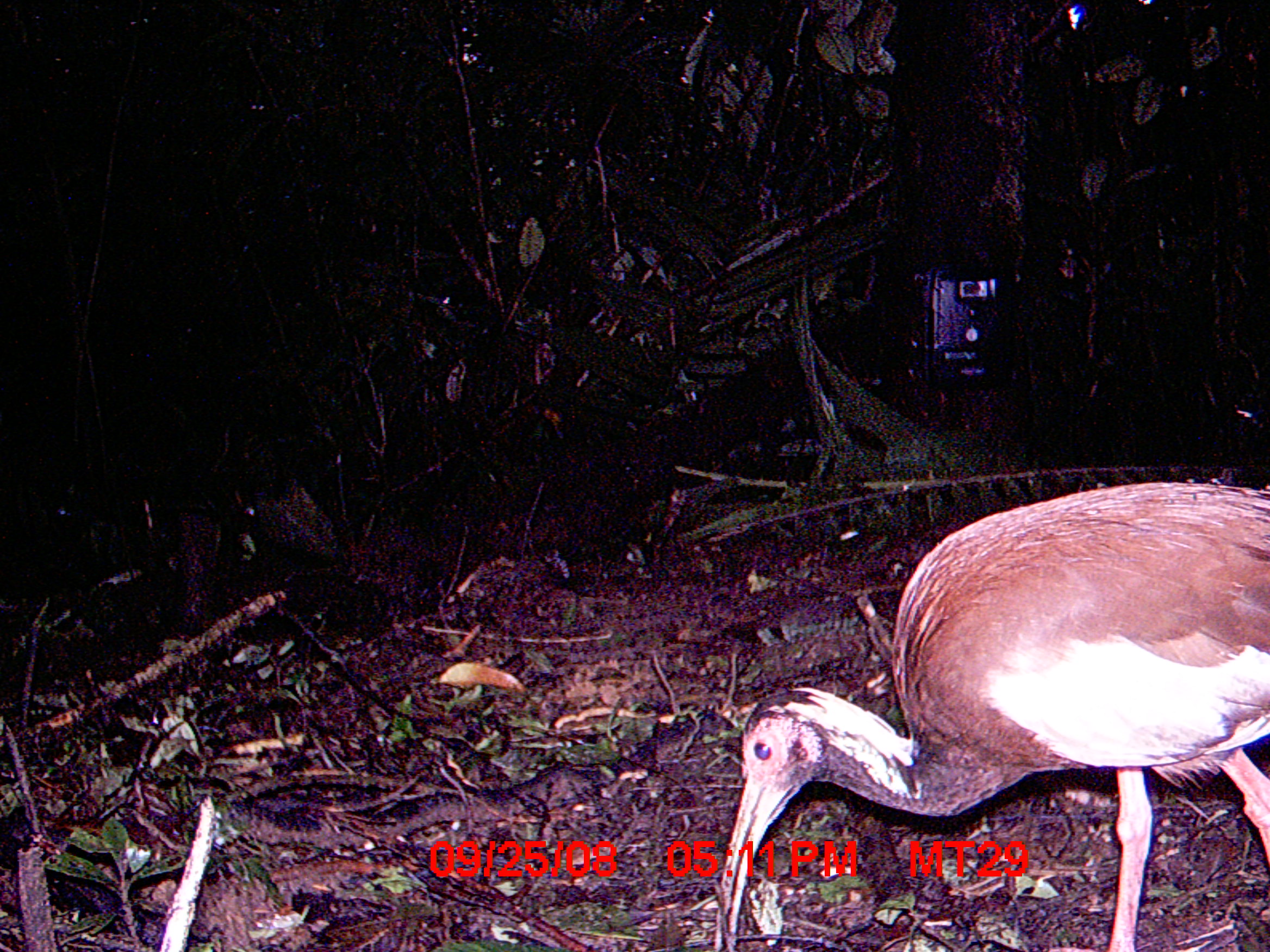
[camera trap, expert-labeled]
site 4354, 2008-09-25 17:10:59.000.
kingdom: Animalia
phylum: Chordata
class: Aves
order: Cuculiformes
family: Cuculidae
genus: Coua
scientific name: Coua serriana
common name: red-breasted coua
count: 1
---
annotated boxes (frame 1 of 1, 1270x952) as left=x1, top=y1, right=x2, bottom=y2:
coua serriana: left=707, top=476, right=1264, bottom=952